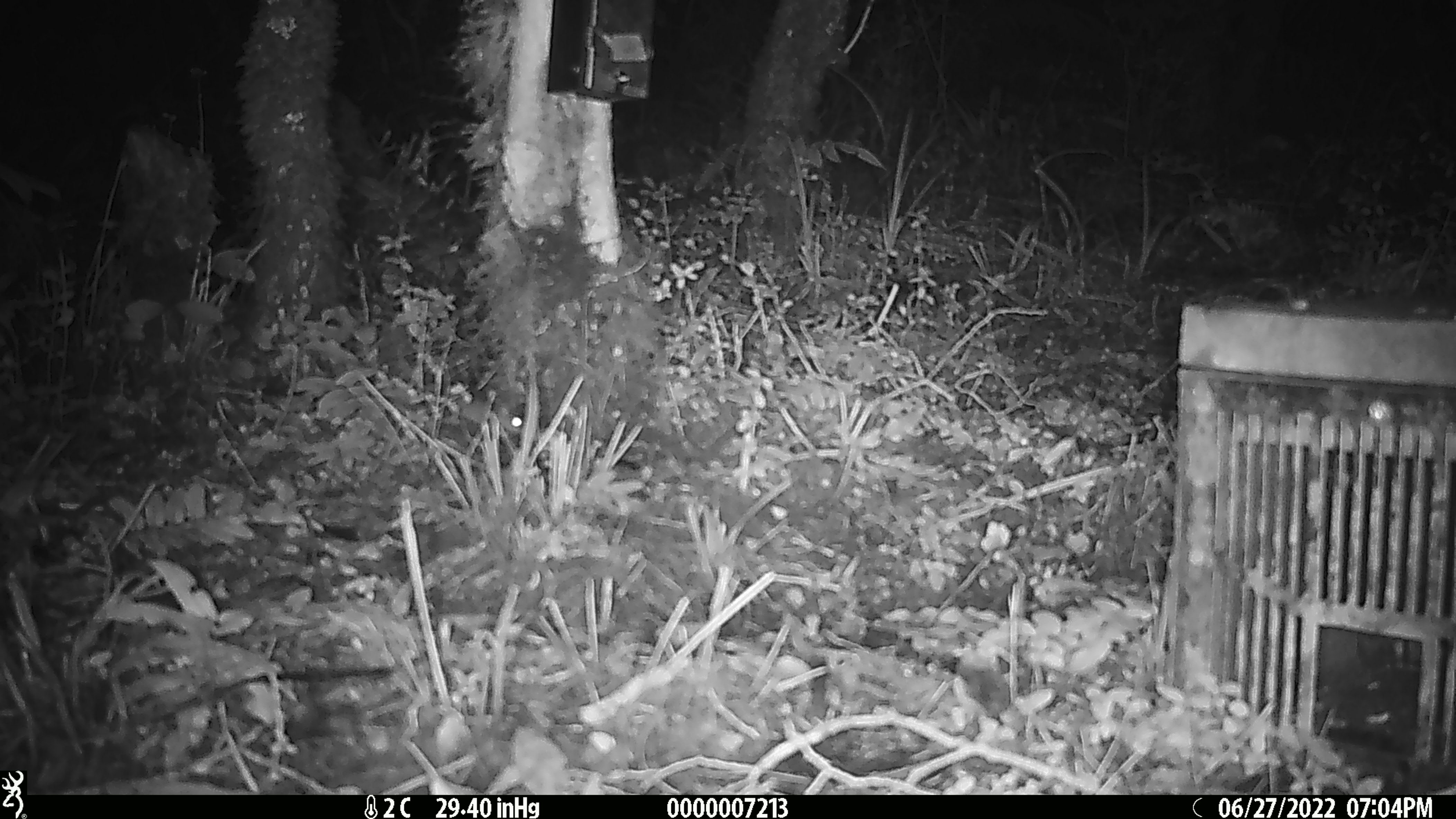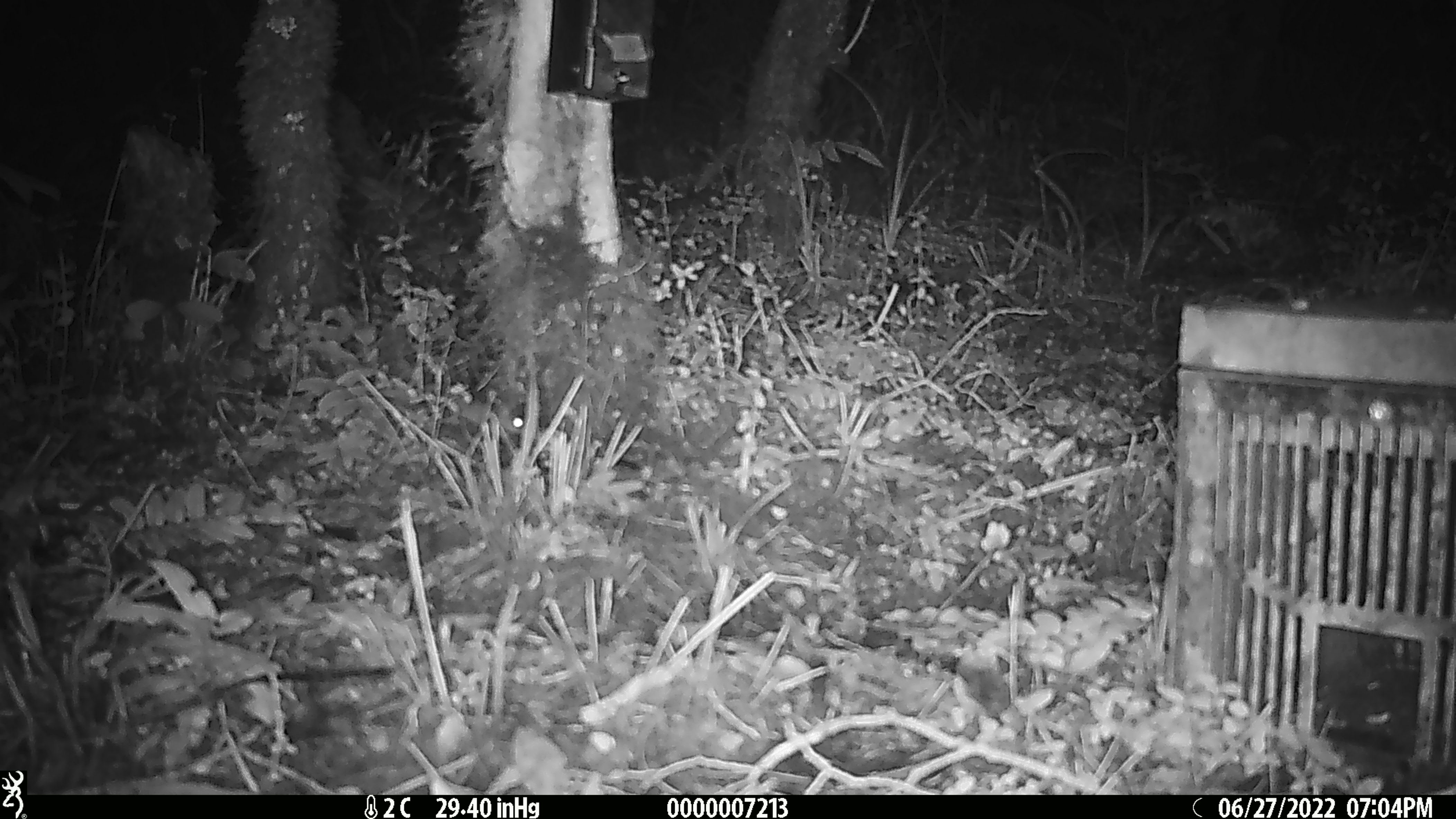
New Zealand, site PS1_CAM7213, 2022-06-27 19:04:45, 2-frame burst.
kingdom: Animalia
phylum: Chordata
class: Mammalia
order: Rodentia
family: Muridae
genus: Mus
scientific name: Mus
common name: mouse